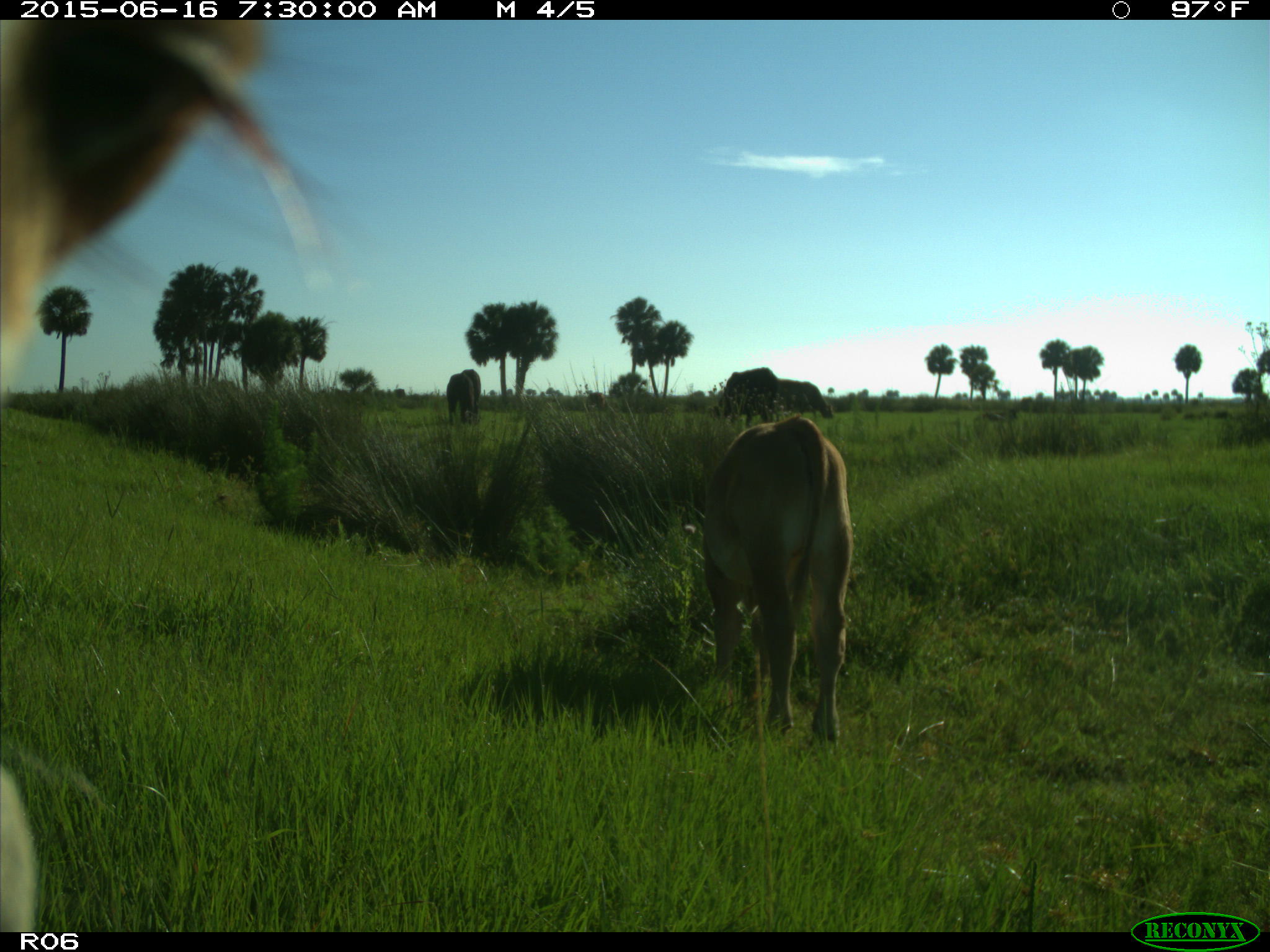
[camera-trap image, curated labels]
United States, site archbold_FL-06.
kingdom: Animalia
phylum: Chordata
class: Mammalia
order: Artiodactyla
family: Bovidae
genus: Bos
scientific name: Bos taurus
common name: domestic cow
Bos taurus (domestic cow).